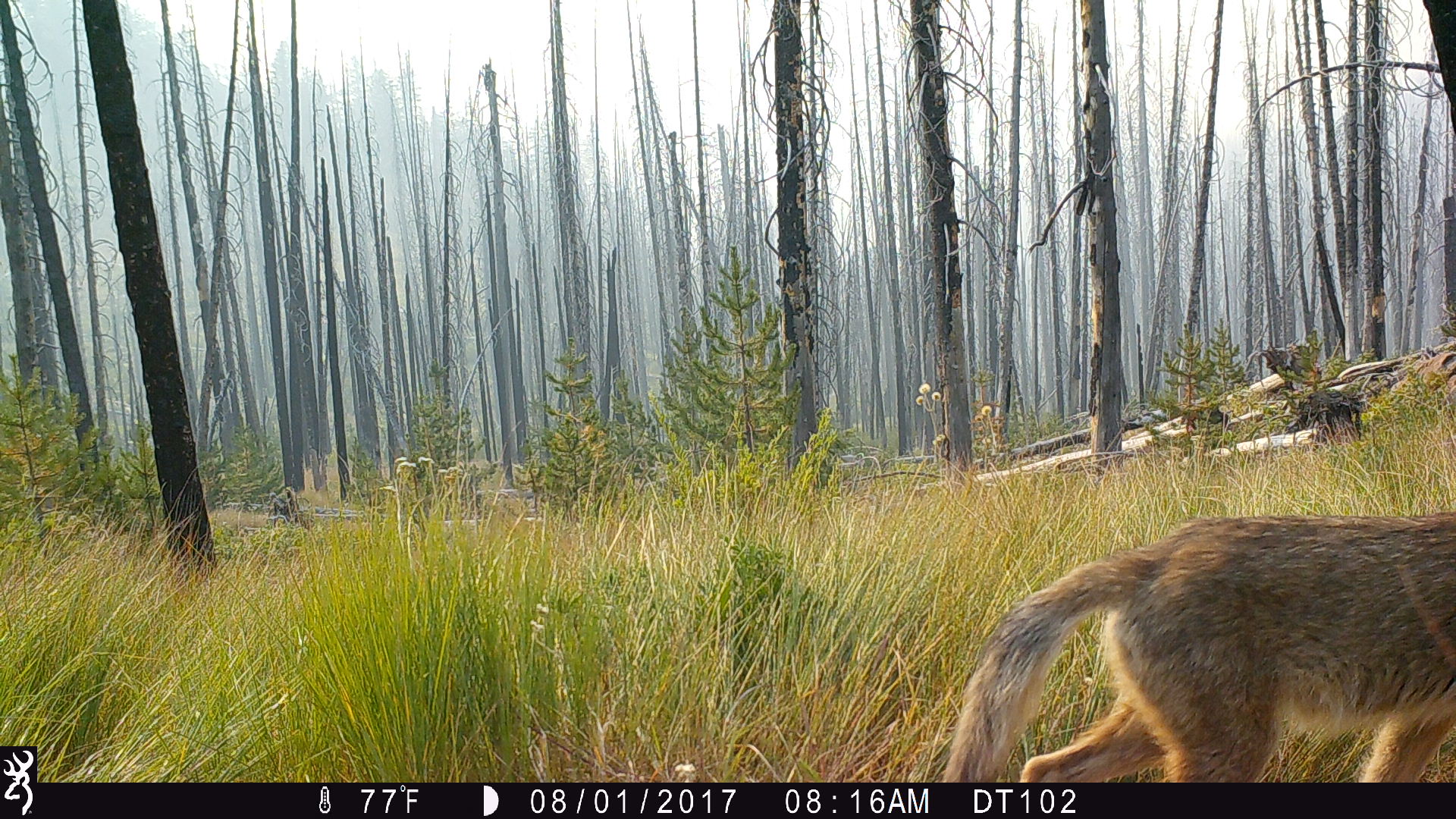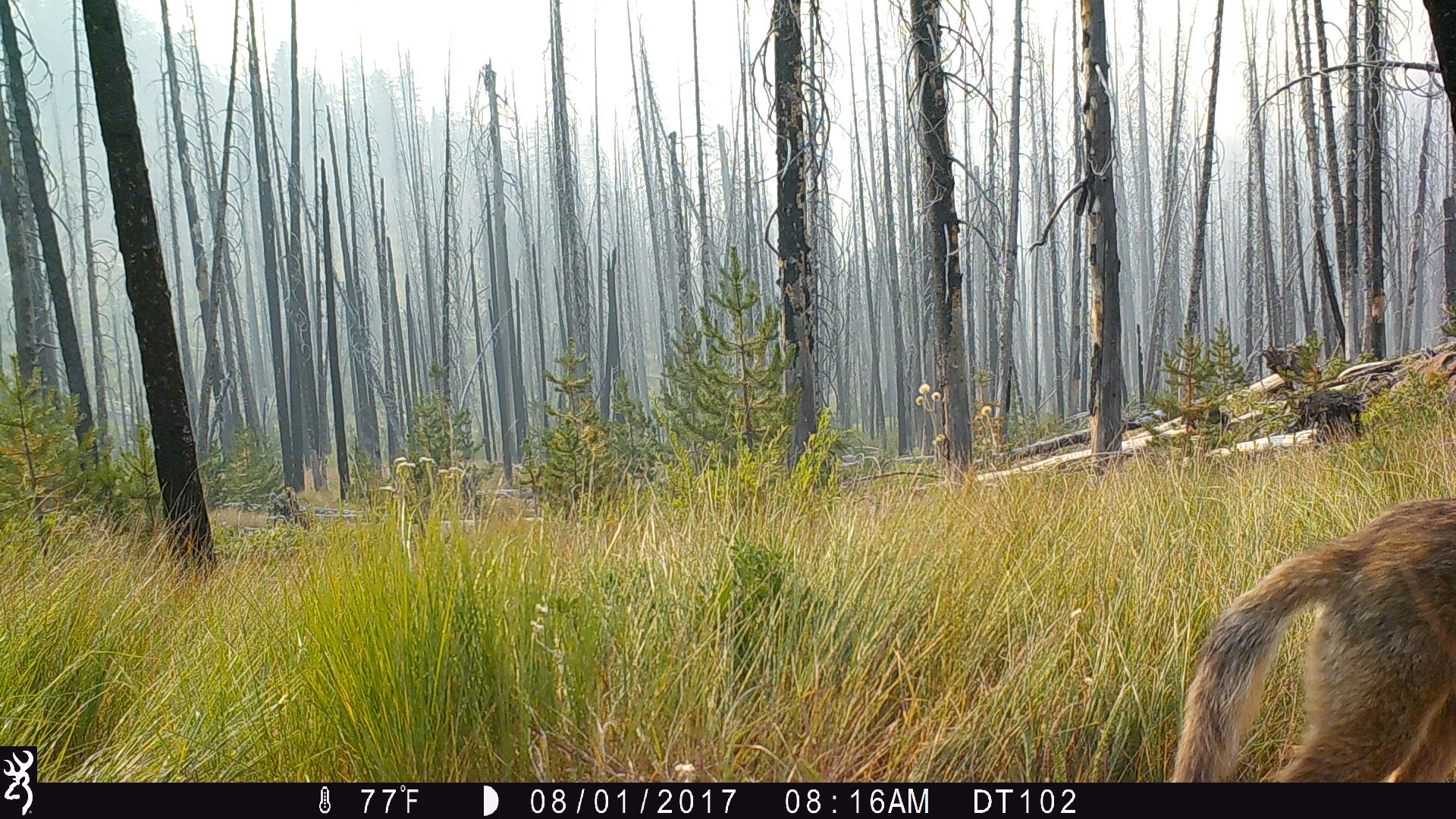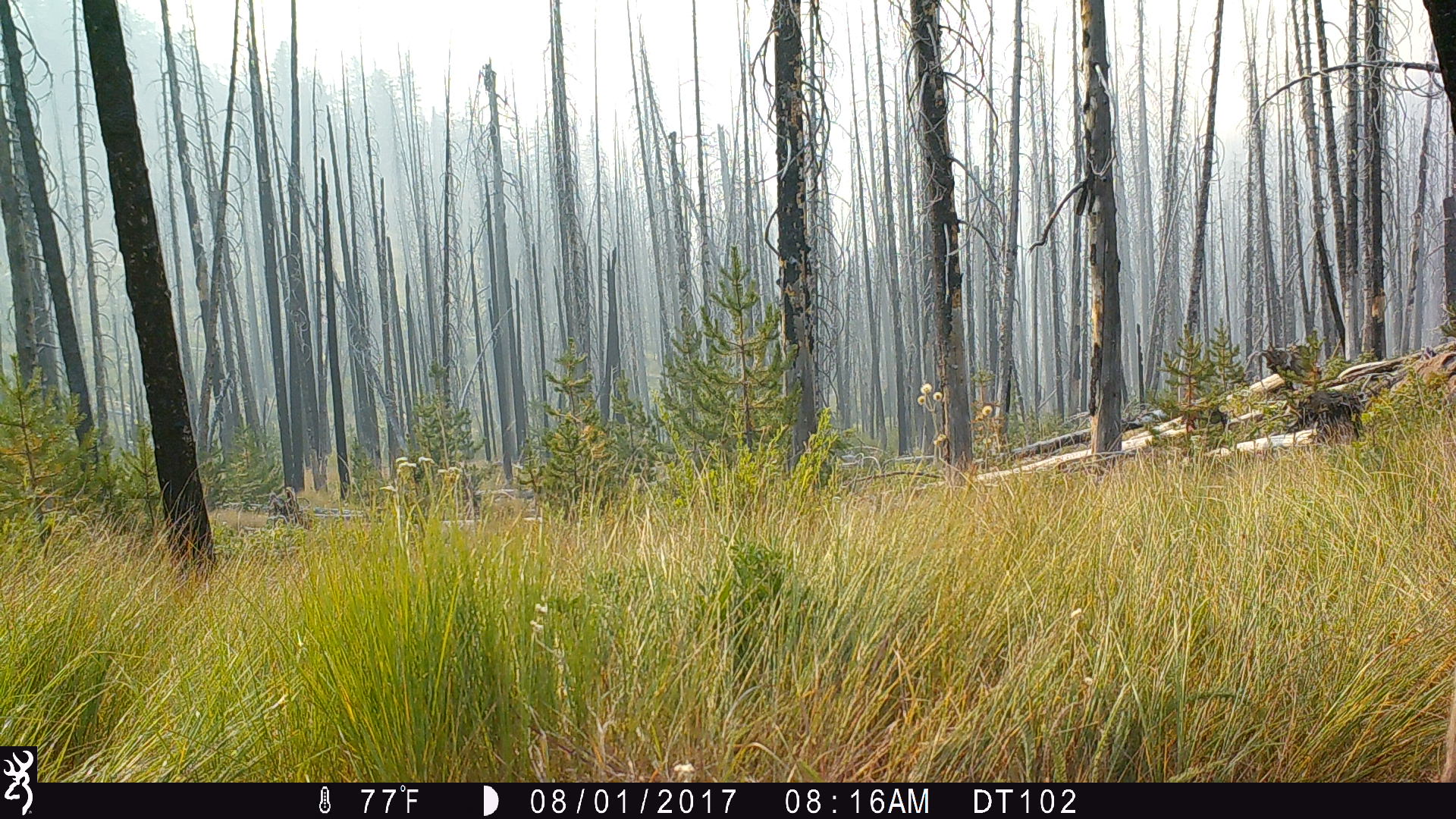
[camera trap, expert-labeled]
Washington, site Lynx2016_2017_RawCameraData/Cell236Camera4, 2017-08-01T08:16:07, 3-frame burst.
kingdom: Animalia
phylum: Chordata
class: Mammalia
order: Carnivora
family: Canidae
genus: Canis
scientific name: Canis latrans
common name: coyote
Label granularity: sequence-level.